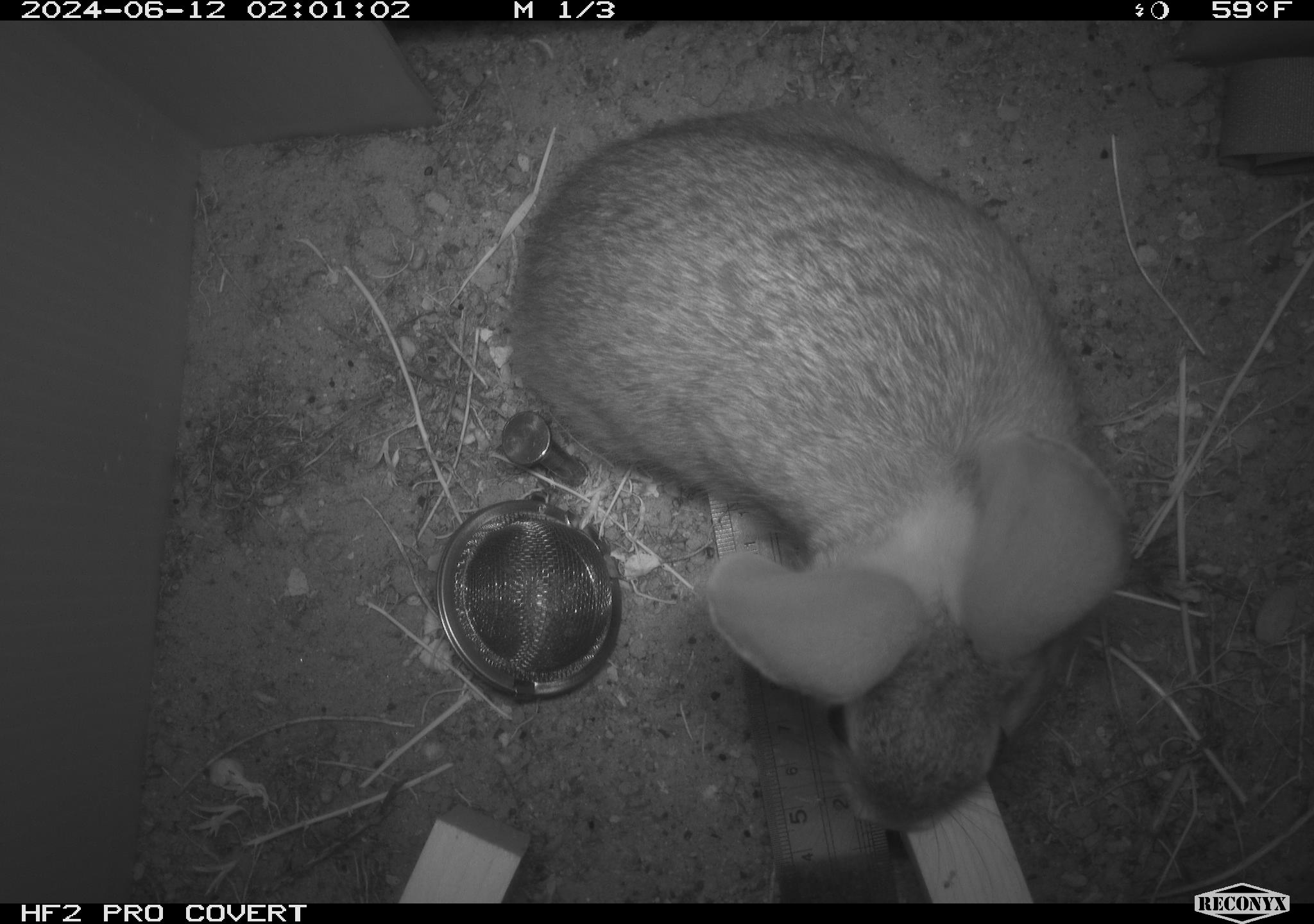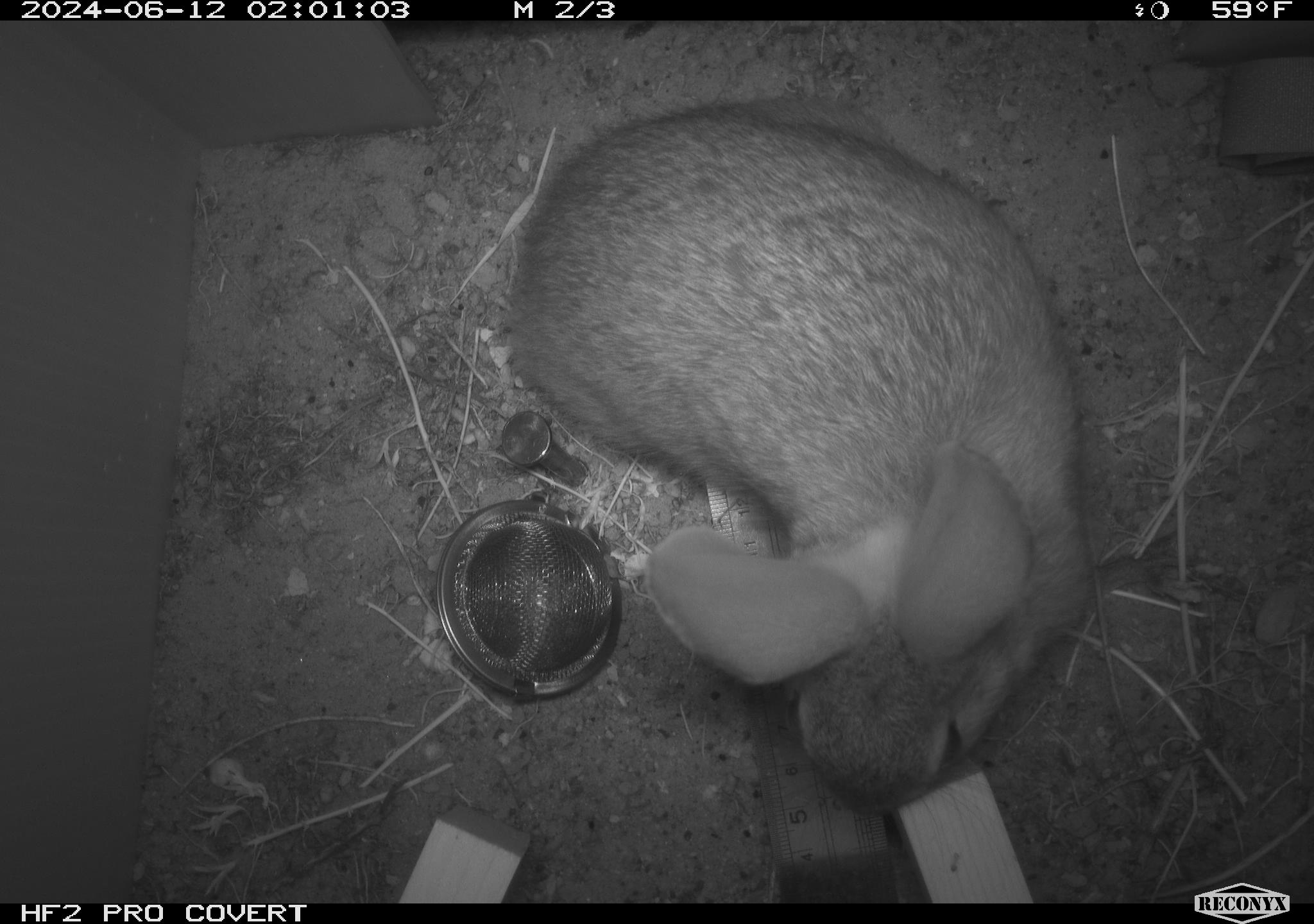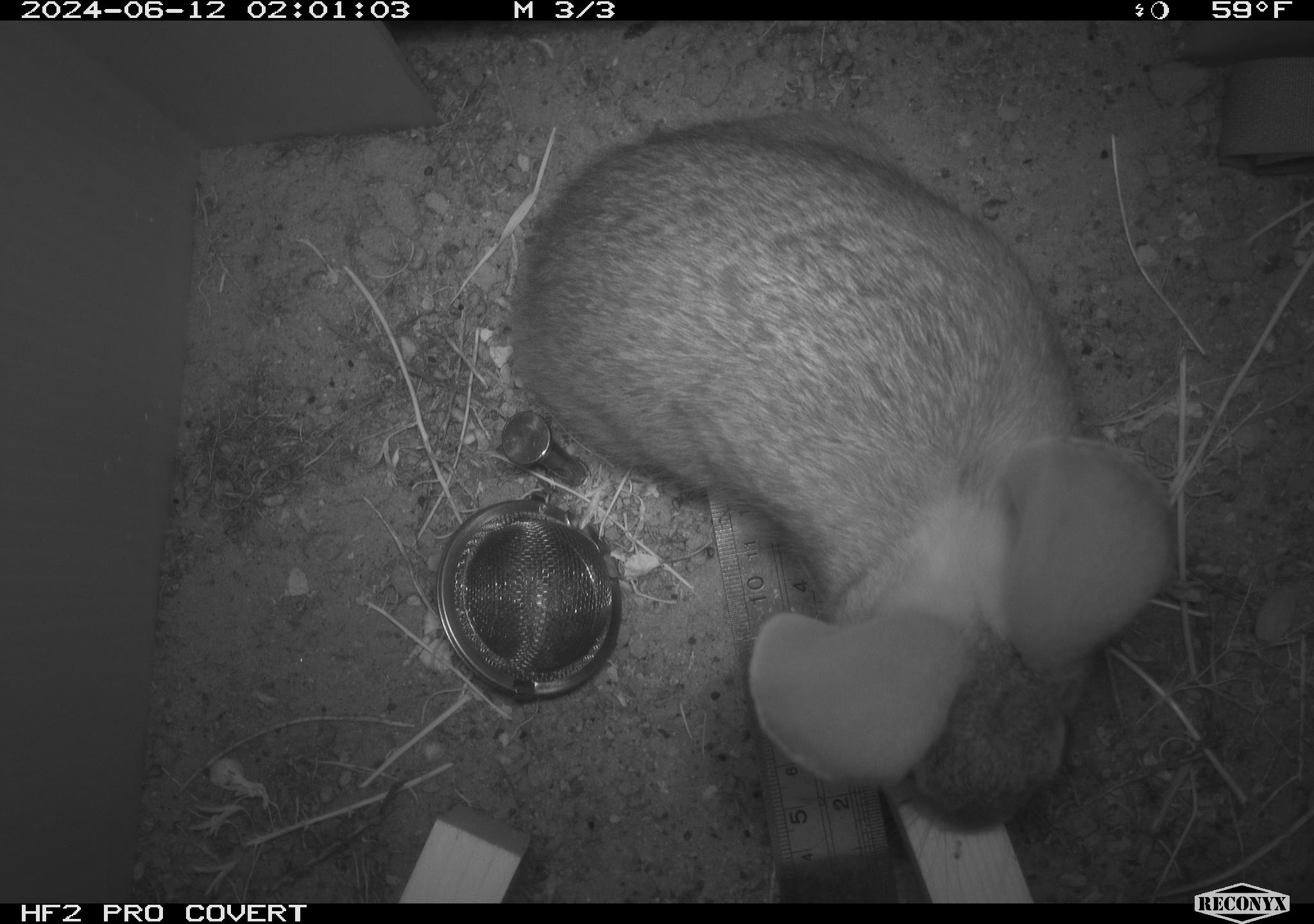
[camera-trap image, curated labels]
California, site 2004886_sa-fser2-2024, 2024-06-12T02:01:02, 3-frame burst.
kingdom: Animalia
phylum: Chordata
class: Mammalia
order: Lagomorpha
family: Leporidae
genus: Sylvilagus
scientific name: Sylvilagus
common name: cottontail rabbits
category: sylvilagus species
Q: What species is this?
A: Sylvilagus species (cottontail rabbits) (Sylvilagus).